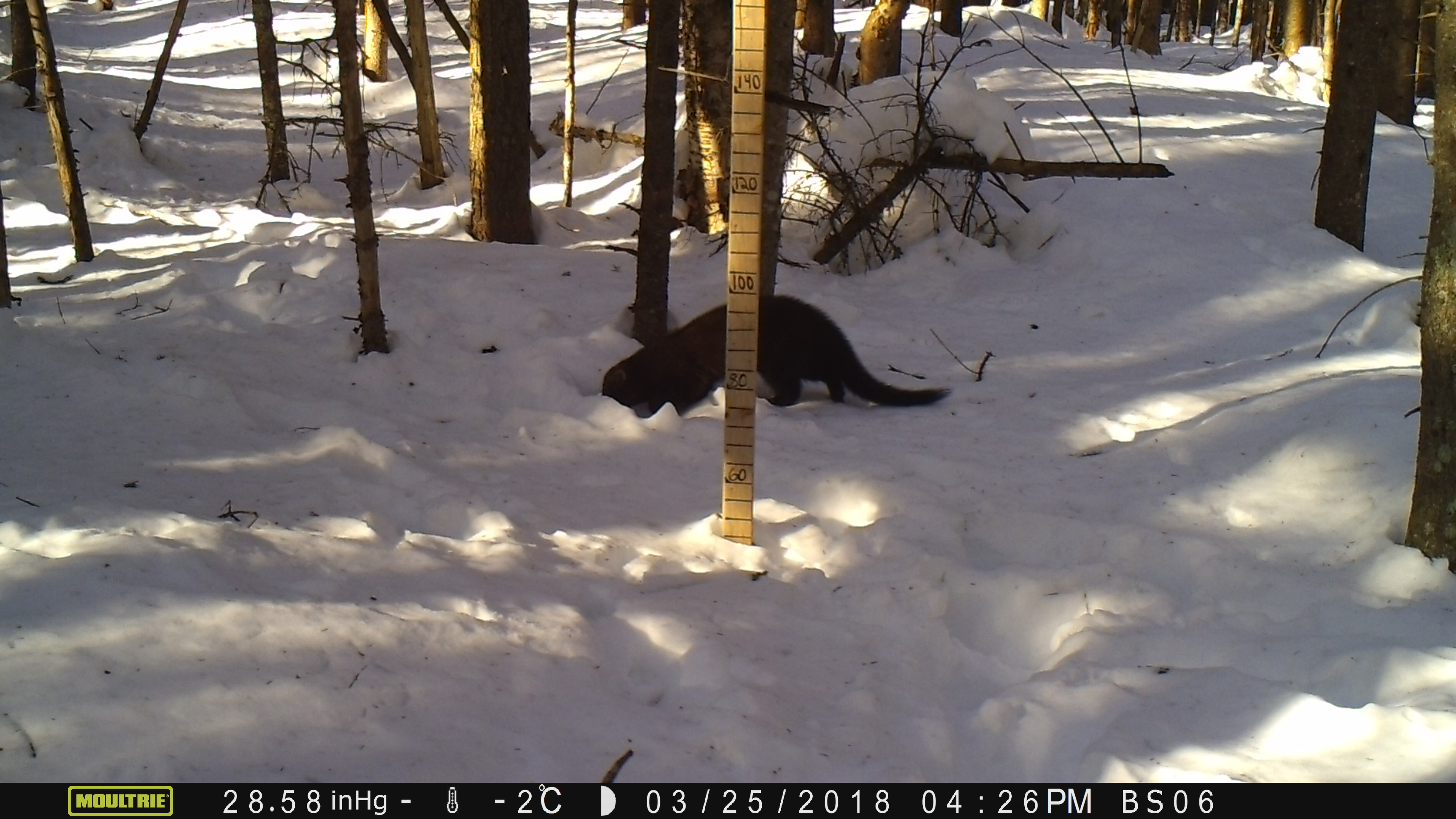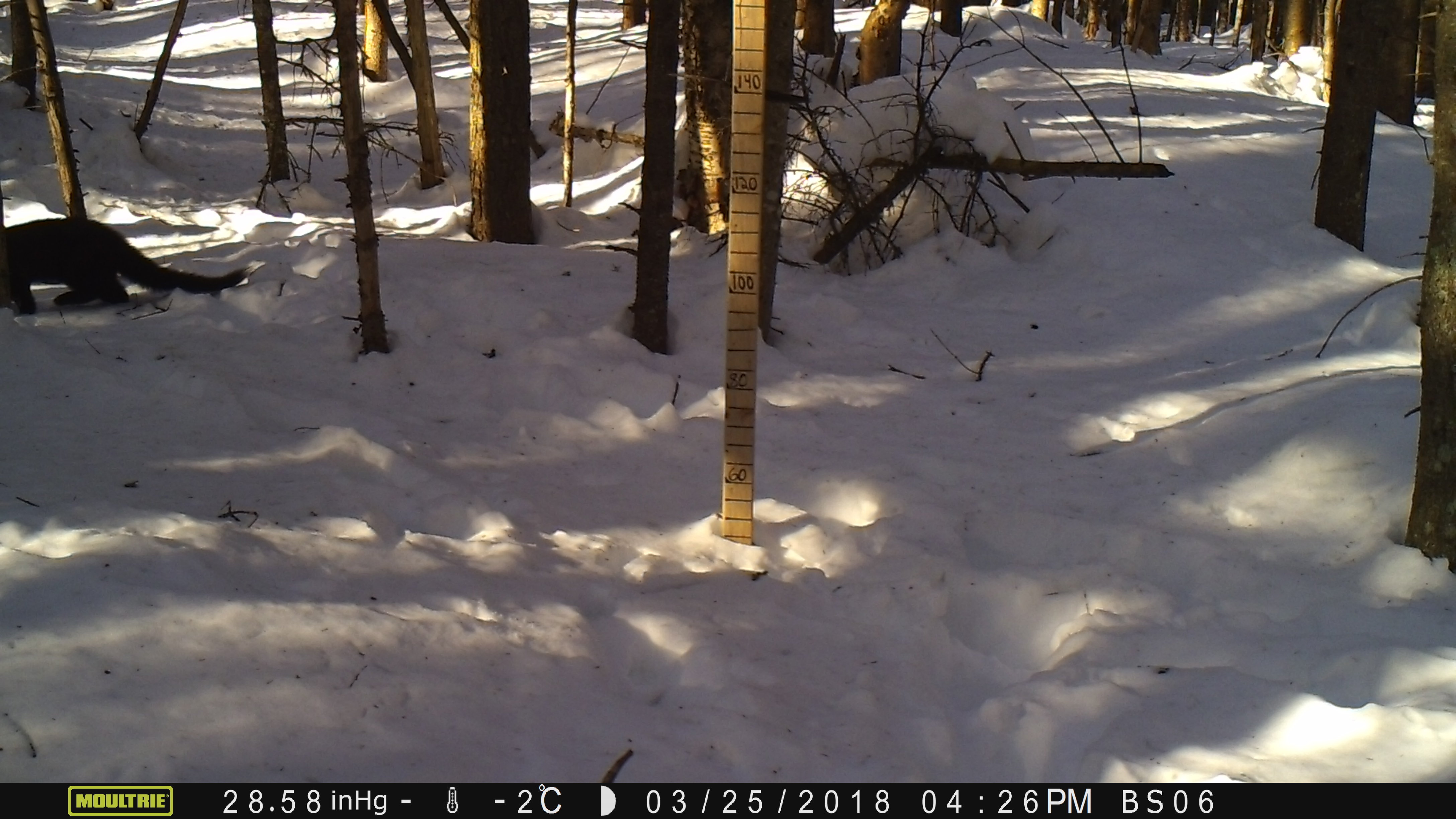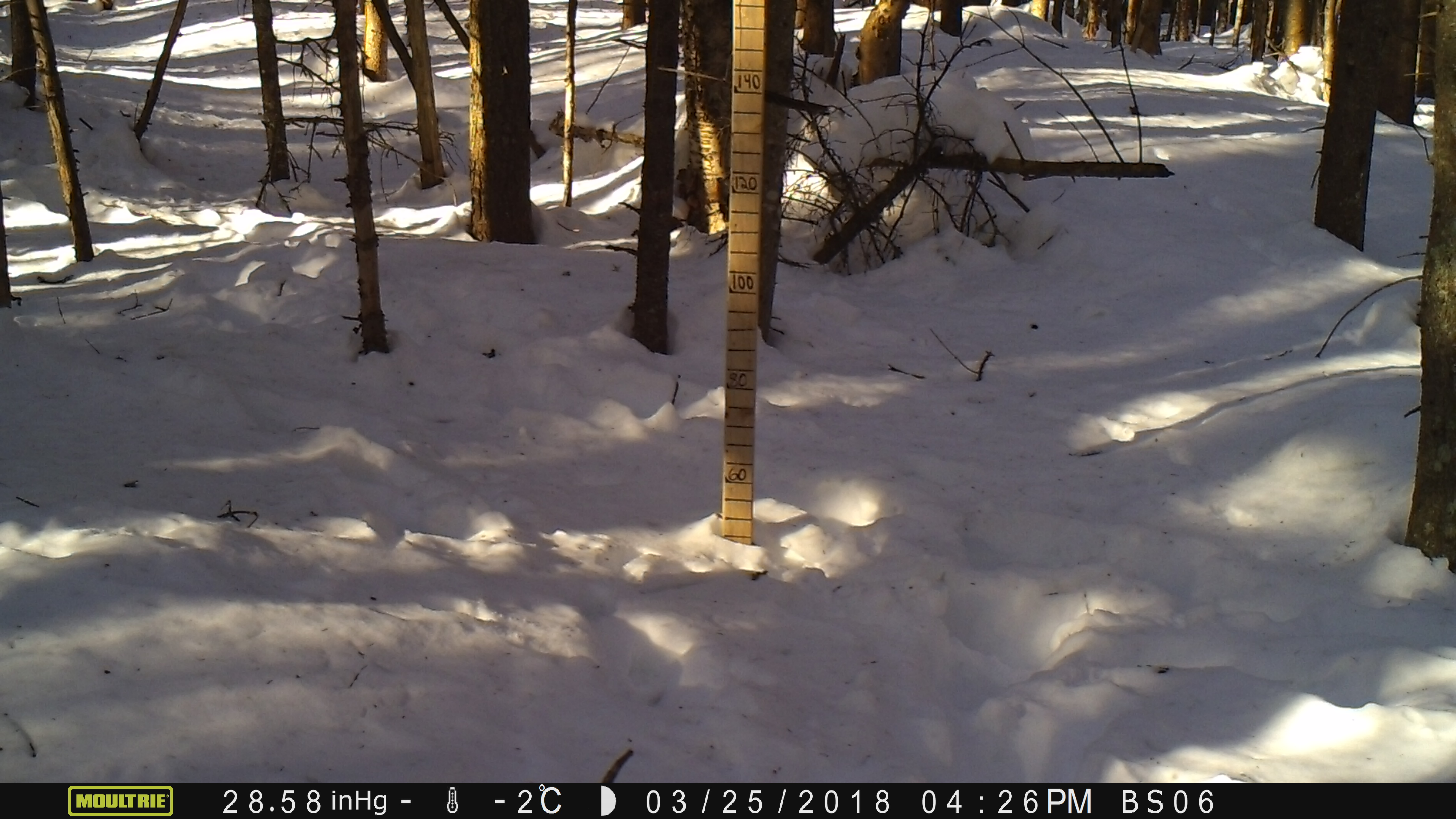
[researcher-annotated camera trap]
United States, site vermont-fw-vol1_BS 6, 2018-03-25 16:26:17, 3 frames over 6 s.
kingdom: Animalia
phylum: Chordata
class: Mammalia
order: Carnivora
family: Mustelidae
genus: Pekania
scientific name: Pekania pennanti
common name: fisher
Fisher (Pekania pennanti).